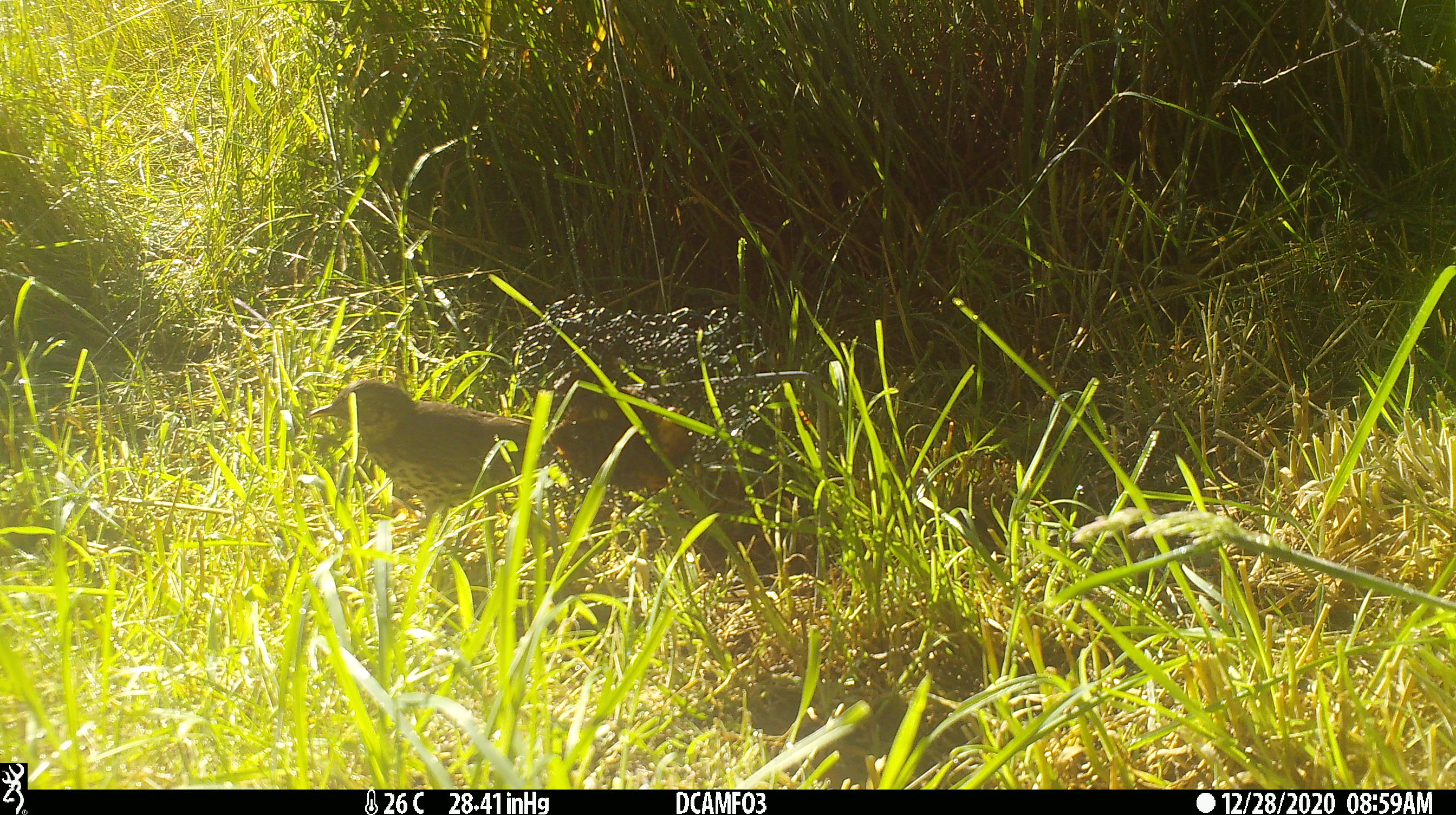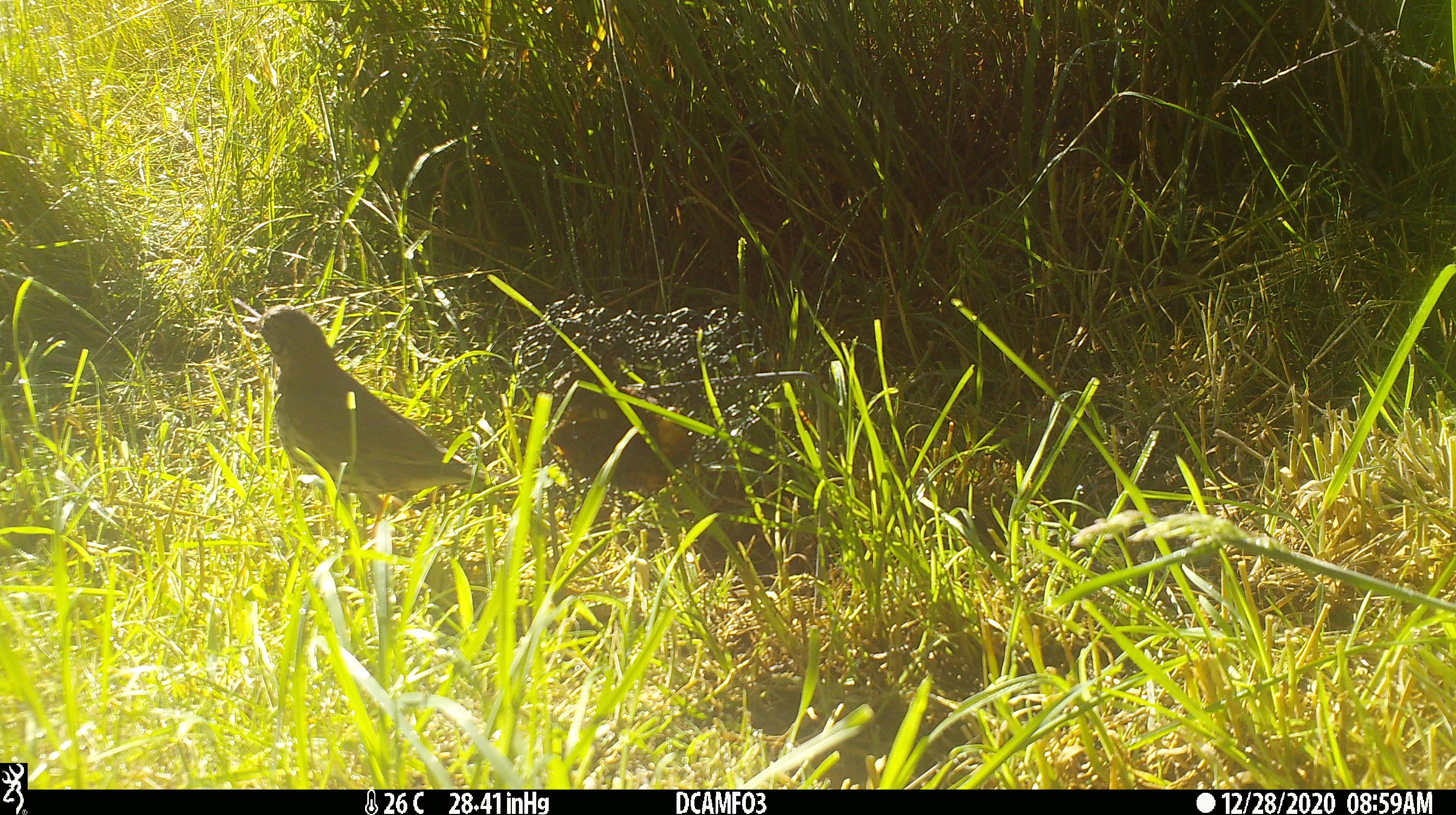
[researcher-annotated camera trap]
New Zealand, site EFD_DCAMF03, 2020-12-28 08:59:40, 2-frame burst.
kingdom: Animalia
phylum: Chordata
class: Aves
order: Passeriformes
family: Turdidae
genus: Turdus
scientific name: Turdus philomelos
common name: song thrush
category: thrush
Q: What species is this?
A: Thrush (song thrush) (Turdus philomelos).